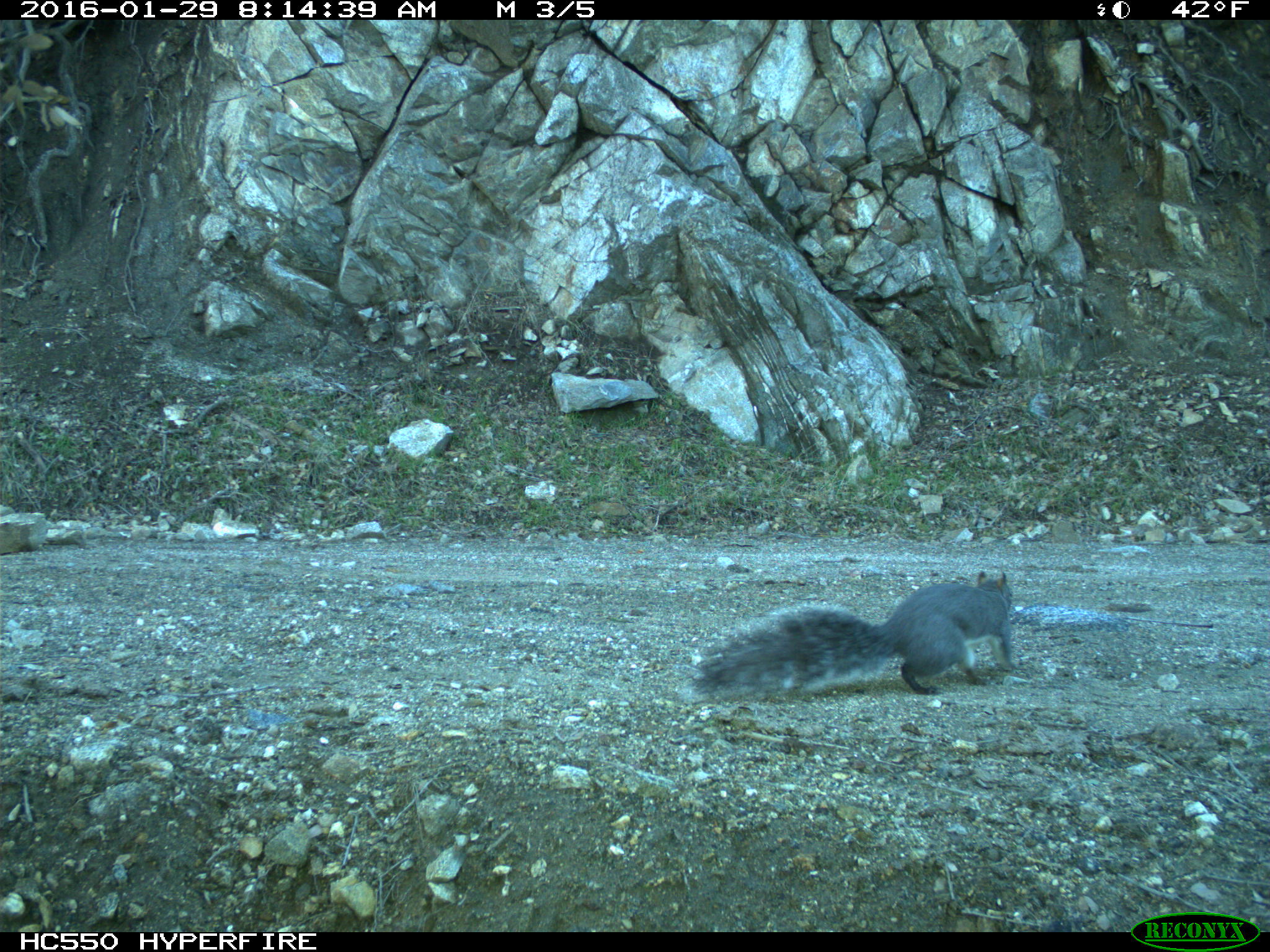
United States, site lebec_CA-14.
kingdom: Animalia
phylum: Chordata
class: Mammalia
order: Rodentia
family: Sciuridae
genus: Sciurus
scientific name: Sciurus carolinensis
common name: eastern gray squirrel